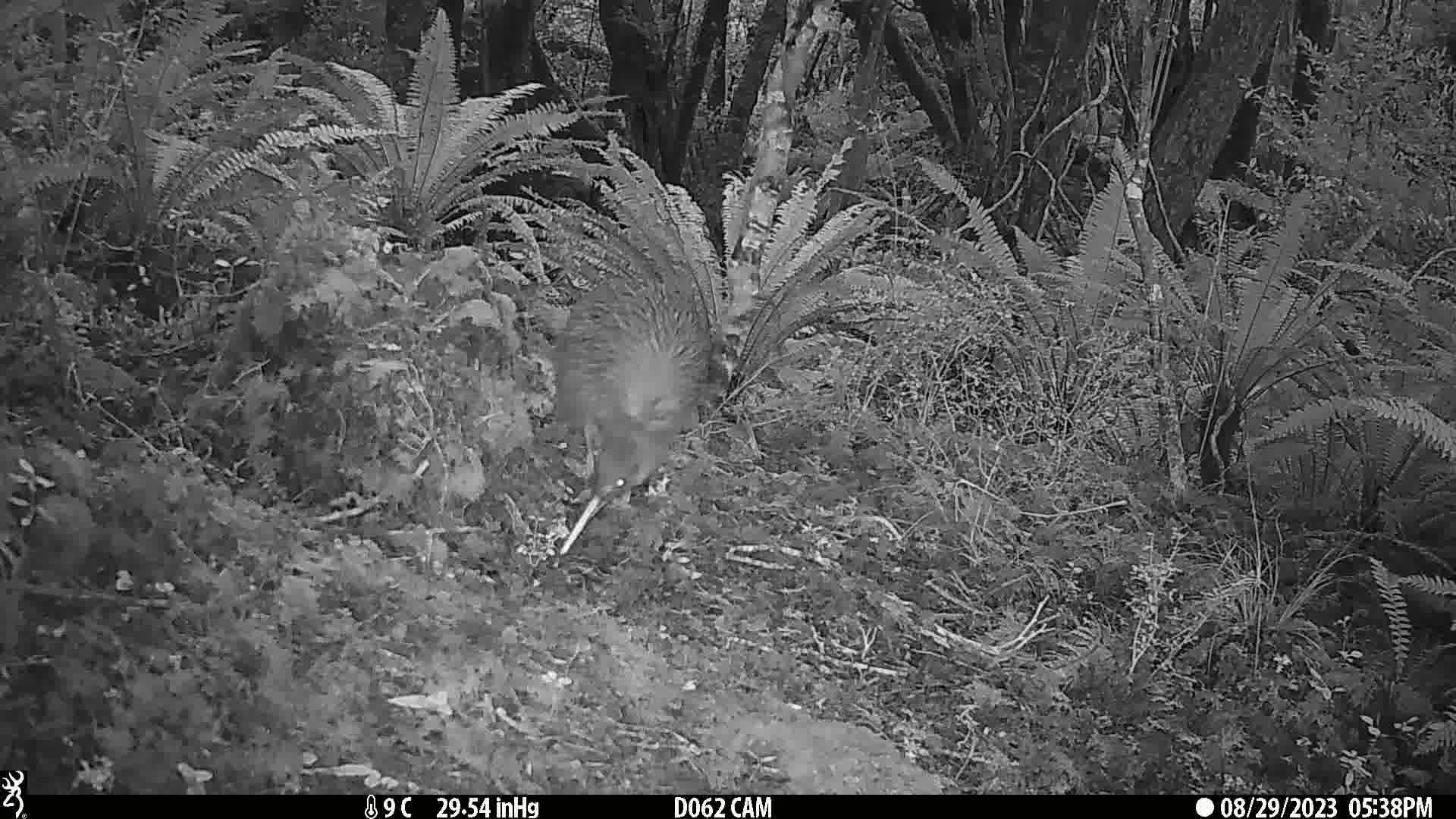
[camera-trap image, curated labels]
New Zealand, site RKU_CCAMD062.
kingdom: Animalia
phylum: Chordata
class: Aves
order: Apterygiformes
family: Apterygidae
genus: Apteryx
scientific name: Apteryx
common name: kiwi